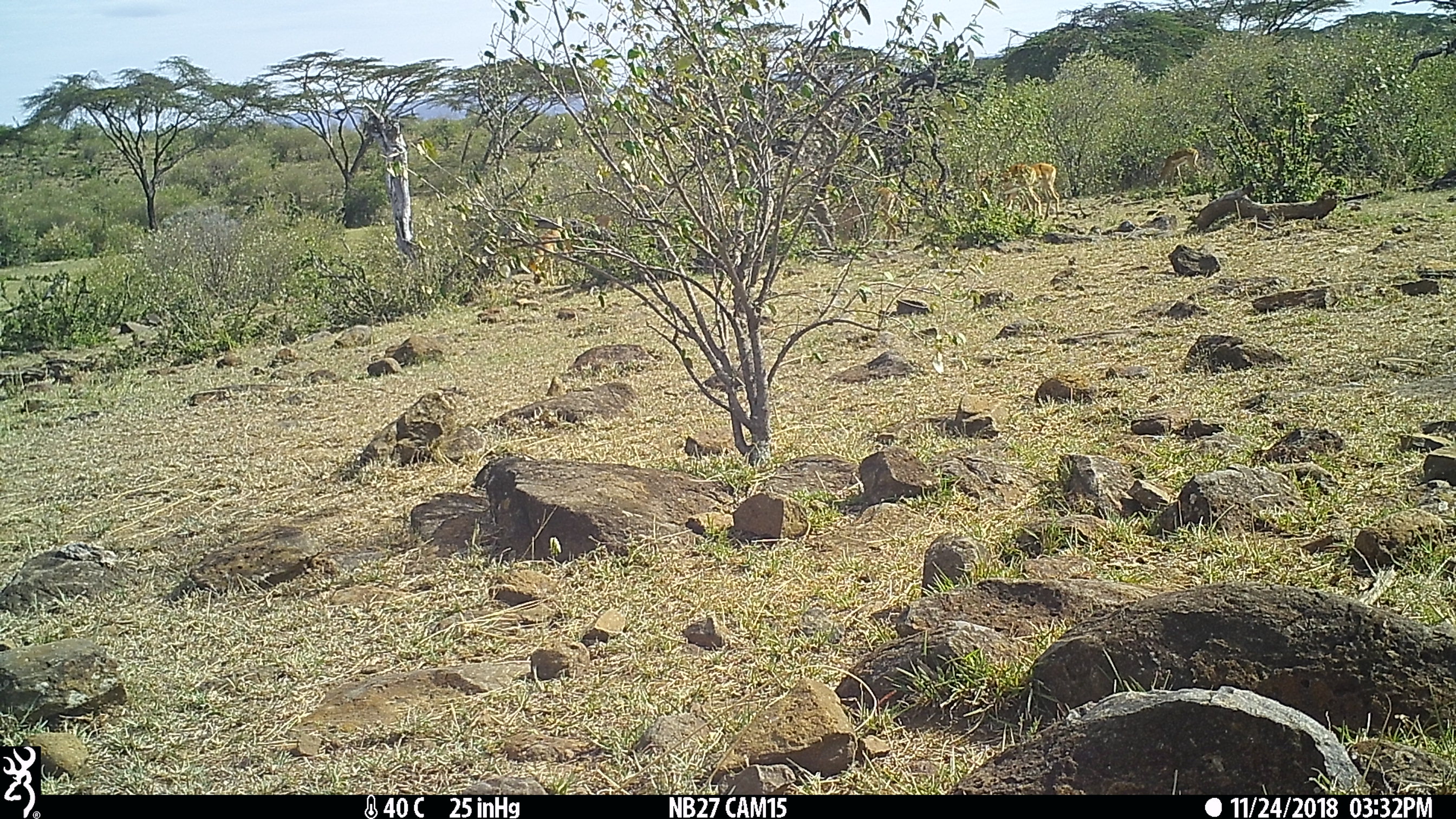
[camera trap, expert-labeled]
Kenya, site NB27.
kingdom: Animalia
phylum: Chordata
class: Mammalia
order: Artiodactyla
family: Bovidae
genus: Aepyceros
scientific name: Aepyceros melampus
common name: impala